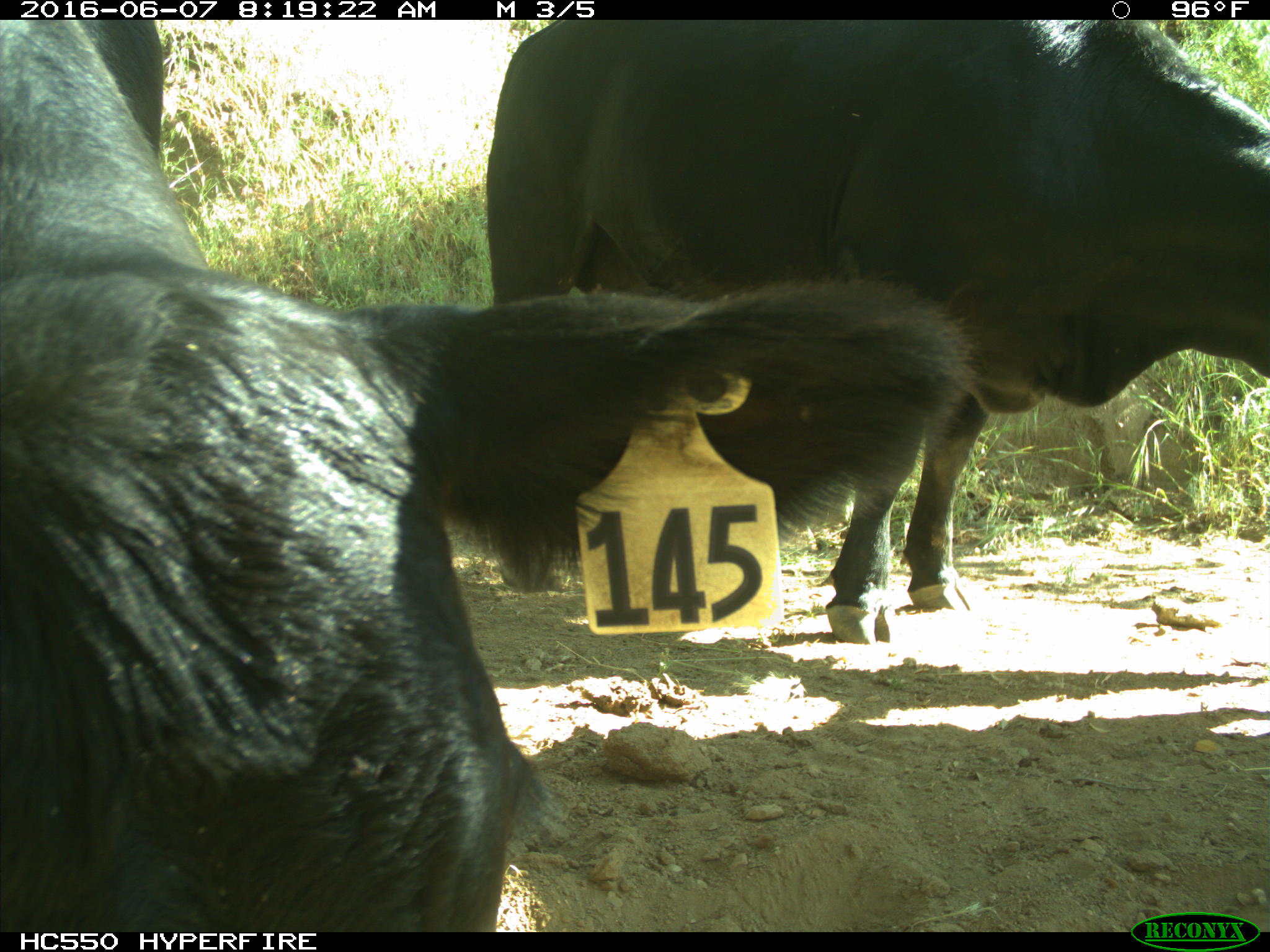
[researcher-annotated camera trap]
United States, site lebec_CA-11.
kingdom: Animalia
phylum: Chordata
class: Mammalia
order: Artiodactyla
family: Bovidae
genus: Bos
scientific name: Bos taurus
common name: domestic cow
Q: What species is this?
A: Bos taurus (domestic cow).